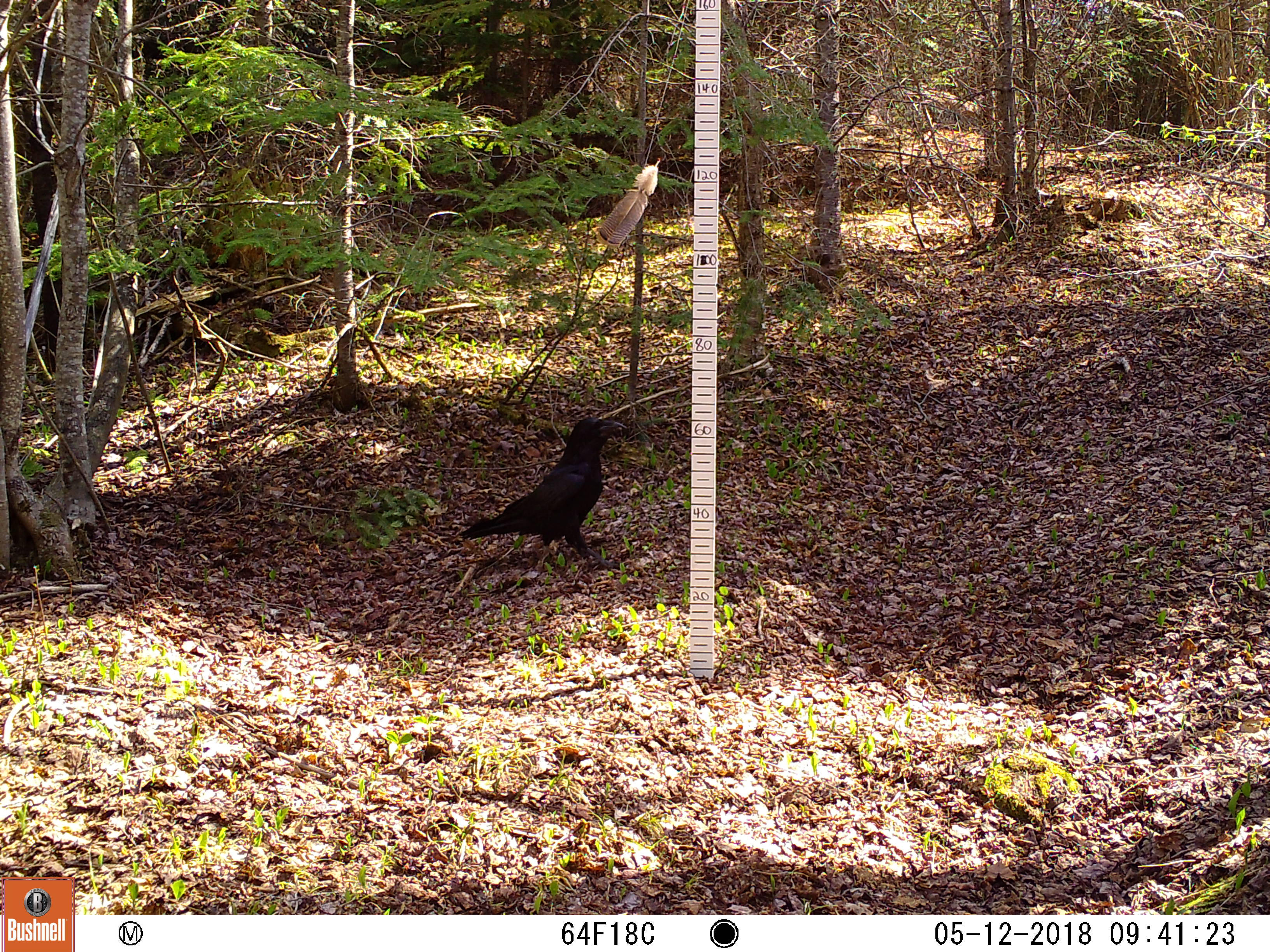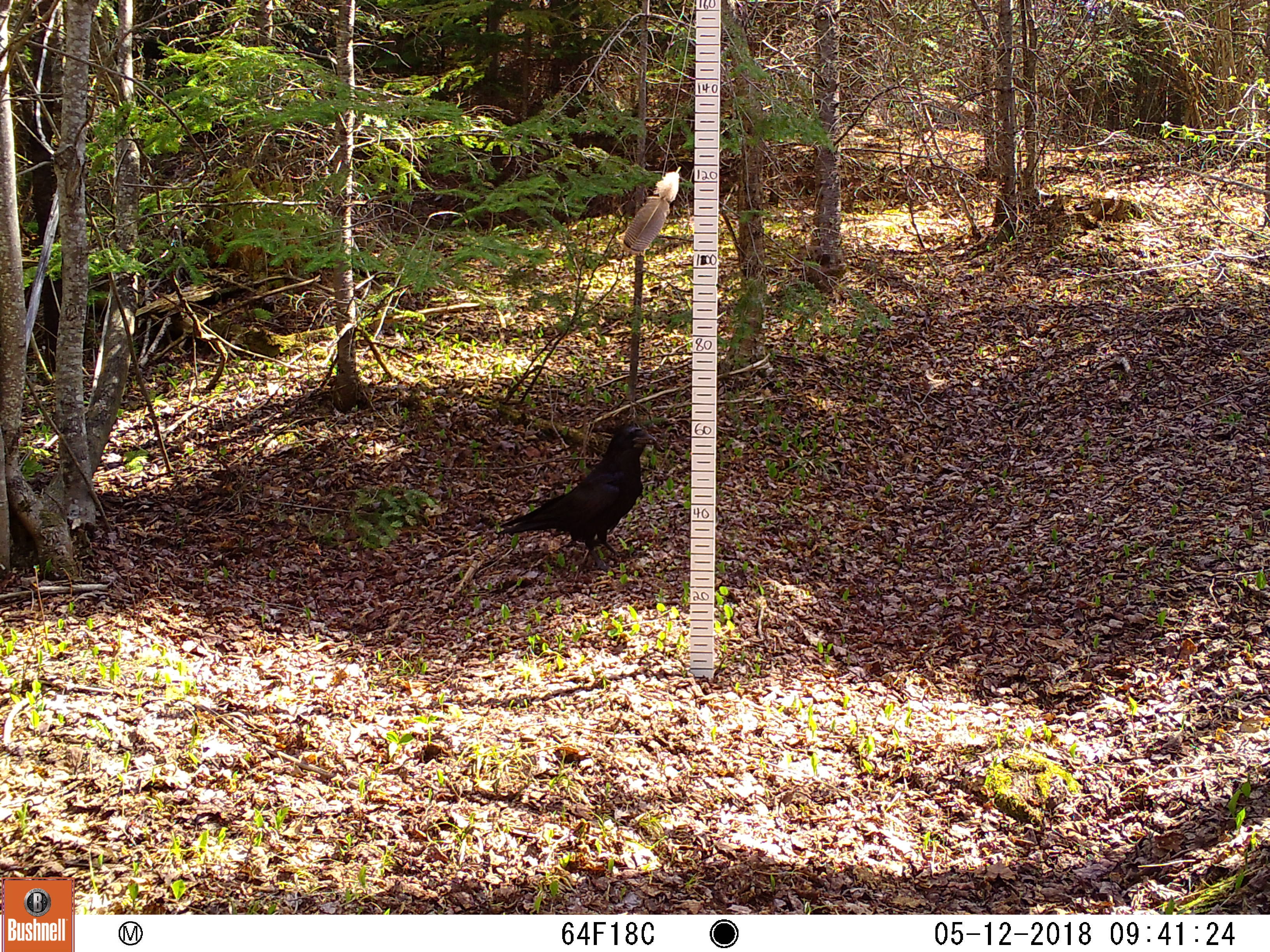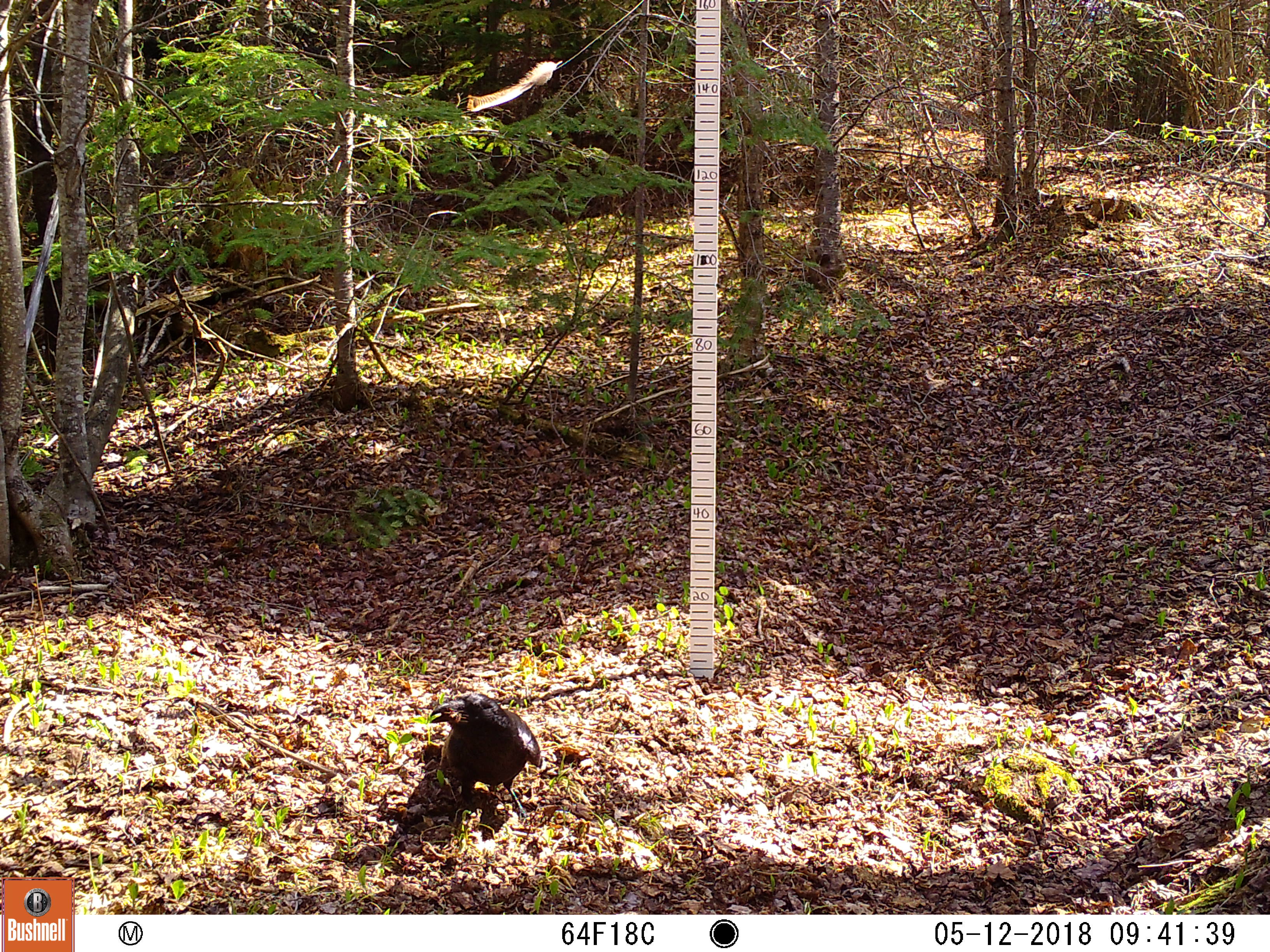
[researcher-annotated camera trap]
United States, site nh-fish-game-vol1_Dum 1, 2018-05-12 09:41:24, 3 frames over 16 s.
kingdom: Animalia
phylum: Chordata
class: Aves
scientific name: Aves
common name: bird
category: bird sp.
Bird sp. (bird) (Aves).